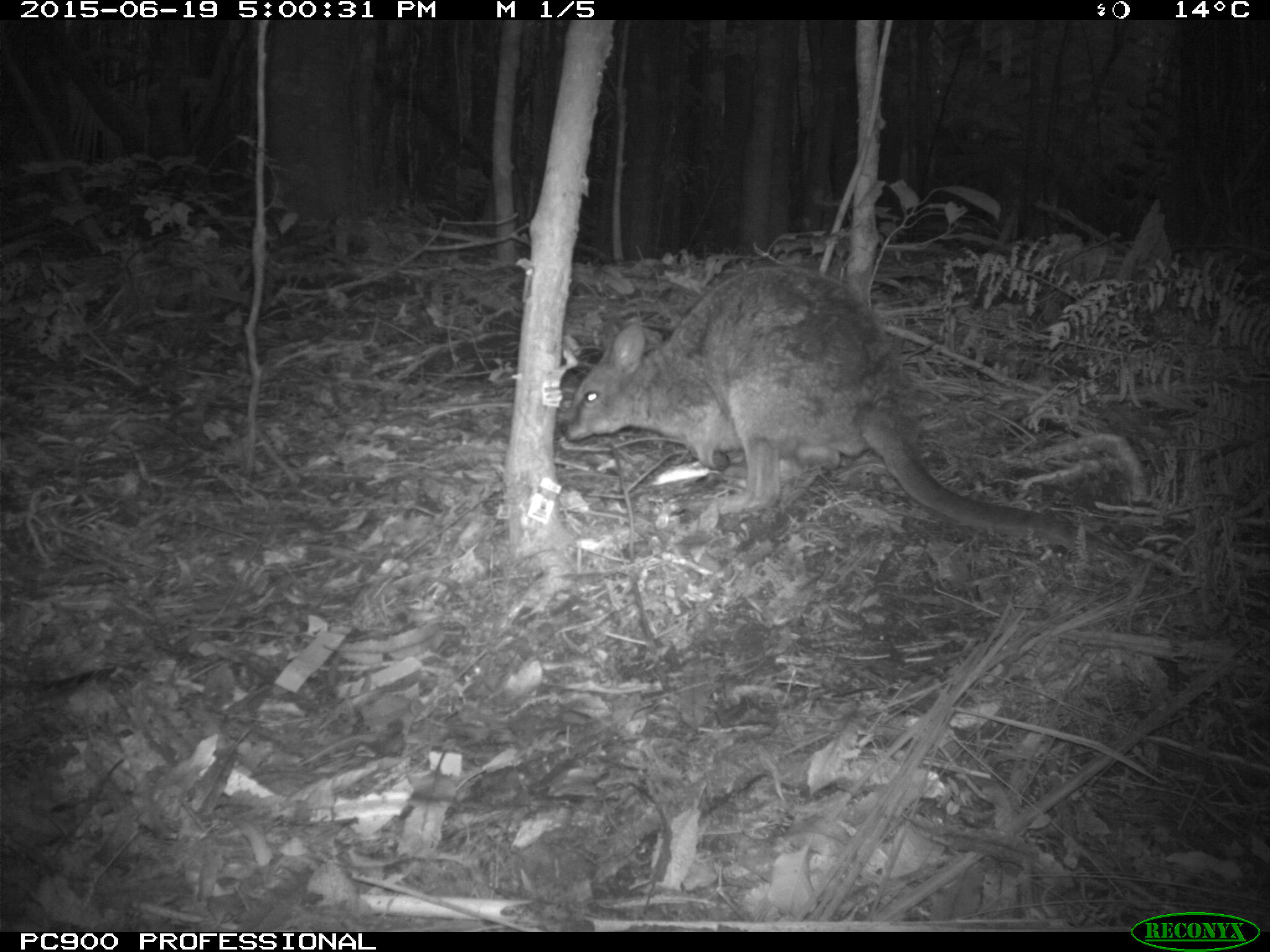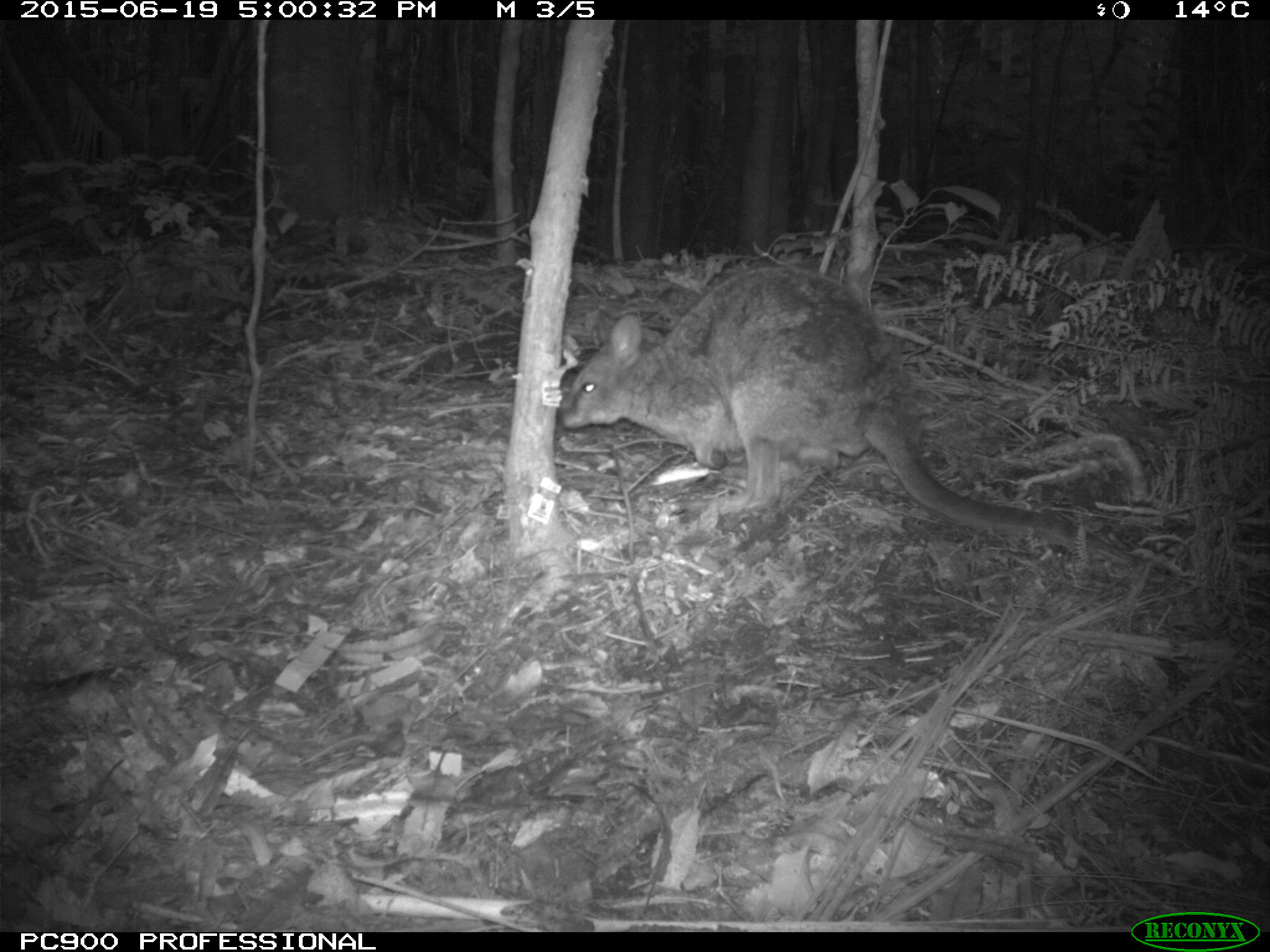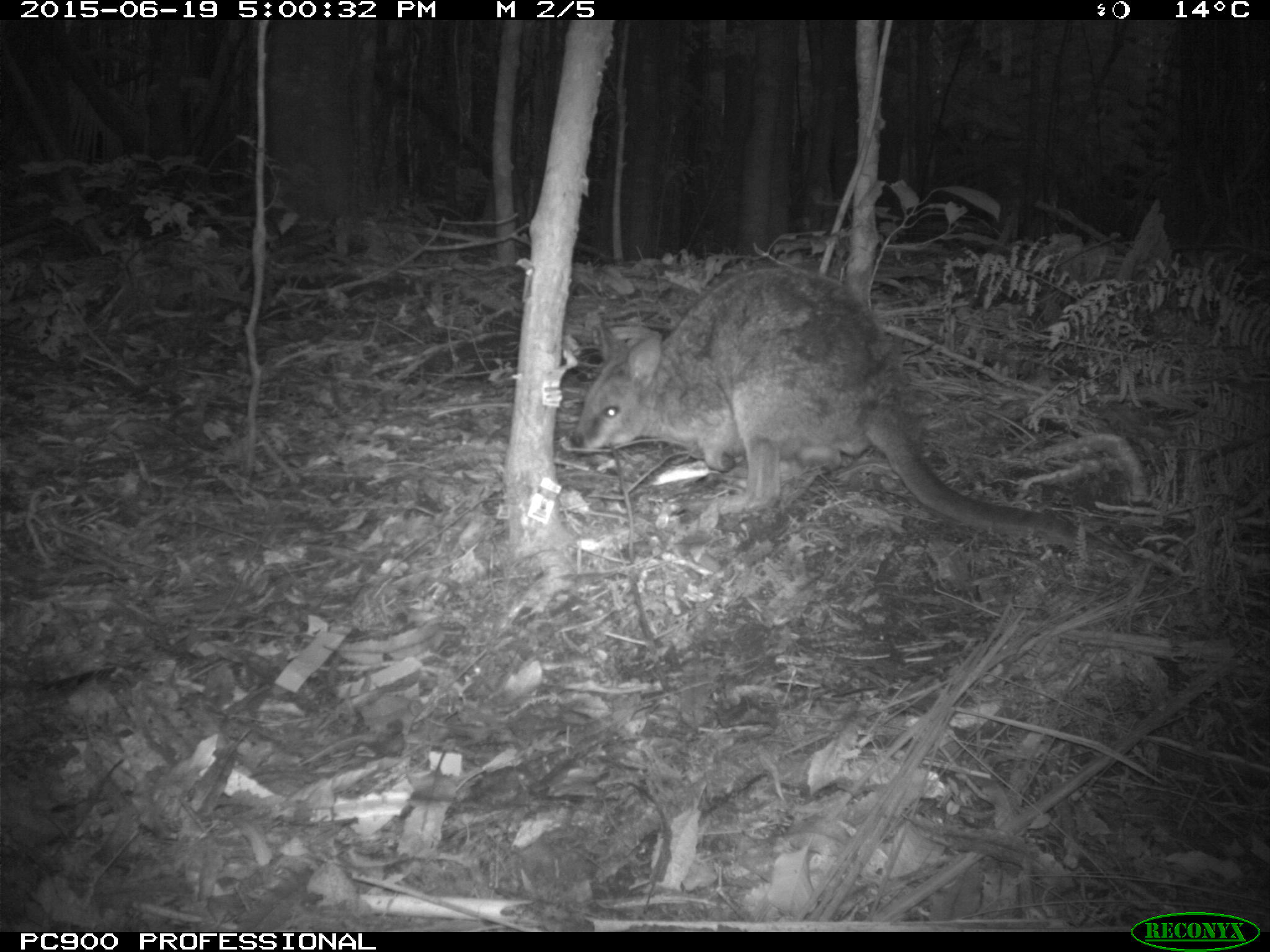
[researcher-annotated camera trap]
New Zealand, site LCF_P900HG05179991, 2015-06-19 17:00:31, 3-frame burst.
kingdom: Animalia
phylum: Chordata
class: Mammalia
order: Diprotodontia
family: Macropodidae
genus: Notamacropus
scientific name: Notamacropus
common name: wallaby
Wallaby (Notamacropus).